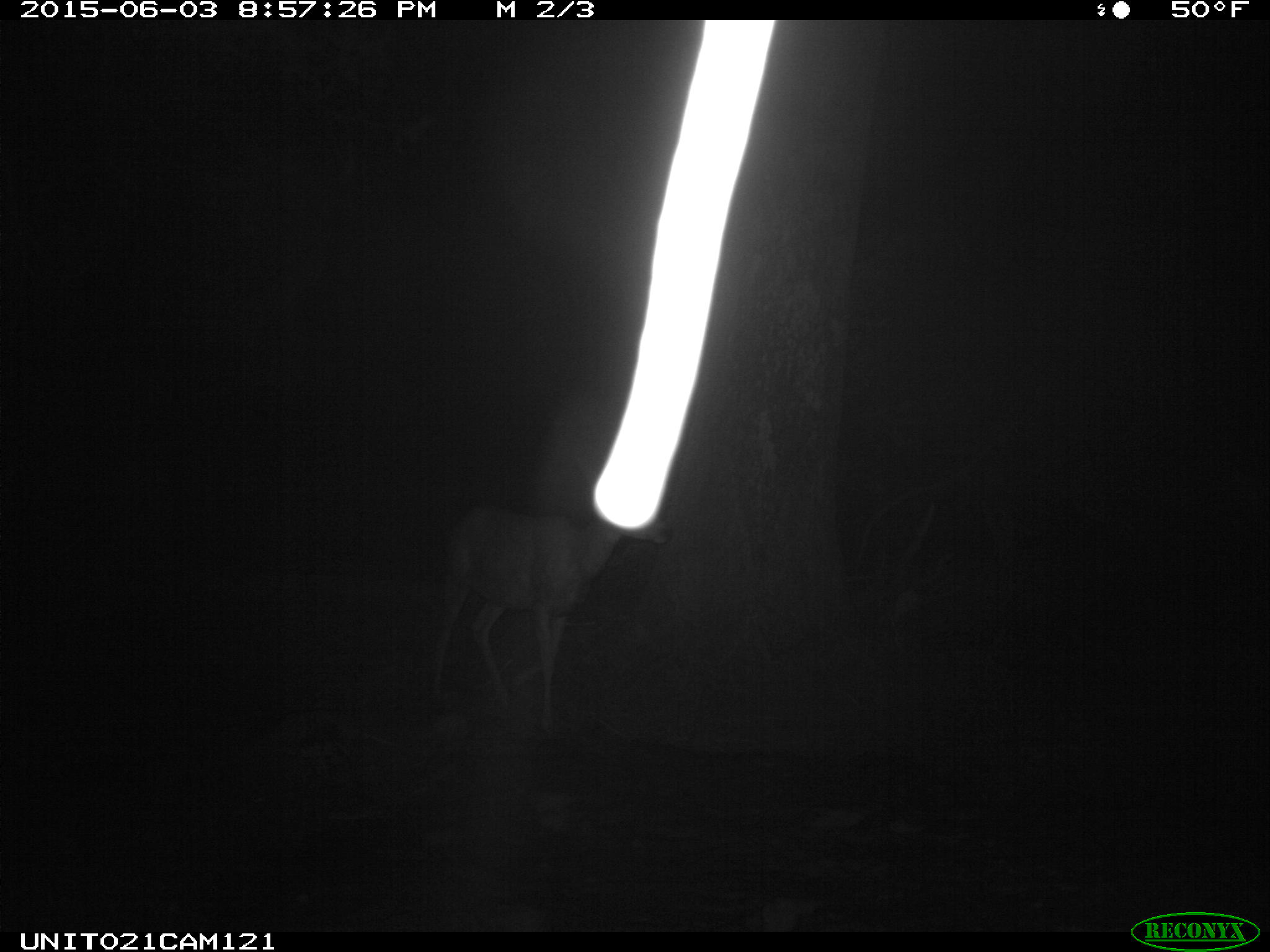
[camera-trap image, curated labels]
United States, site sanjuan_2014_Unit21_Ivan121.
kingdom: Animalia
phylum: Chordata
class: Mammalia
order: Artiodactyla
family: Cervidae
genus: Odocoileus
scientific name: Odocoileus hemionus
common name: mule deer